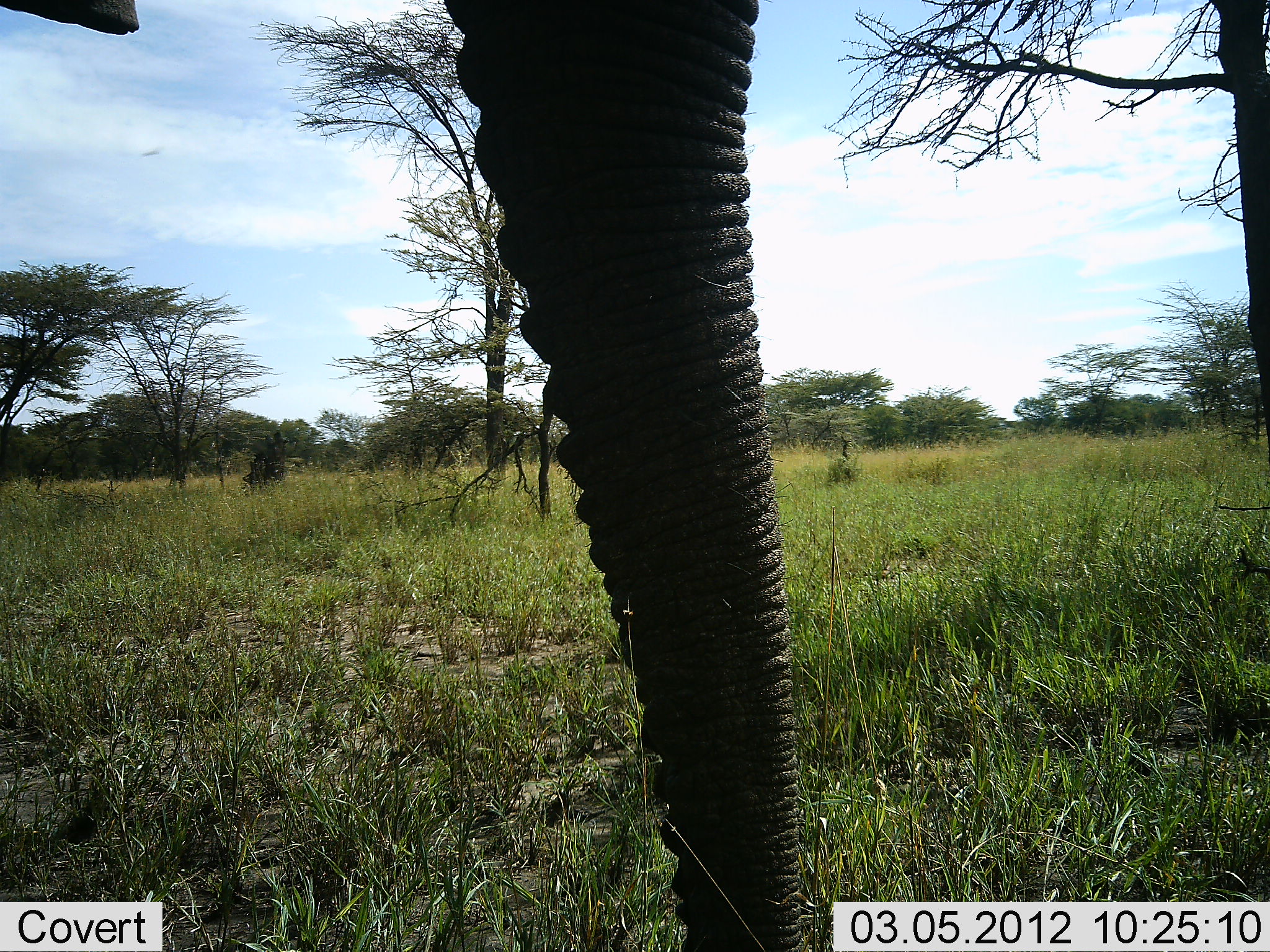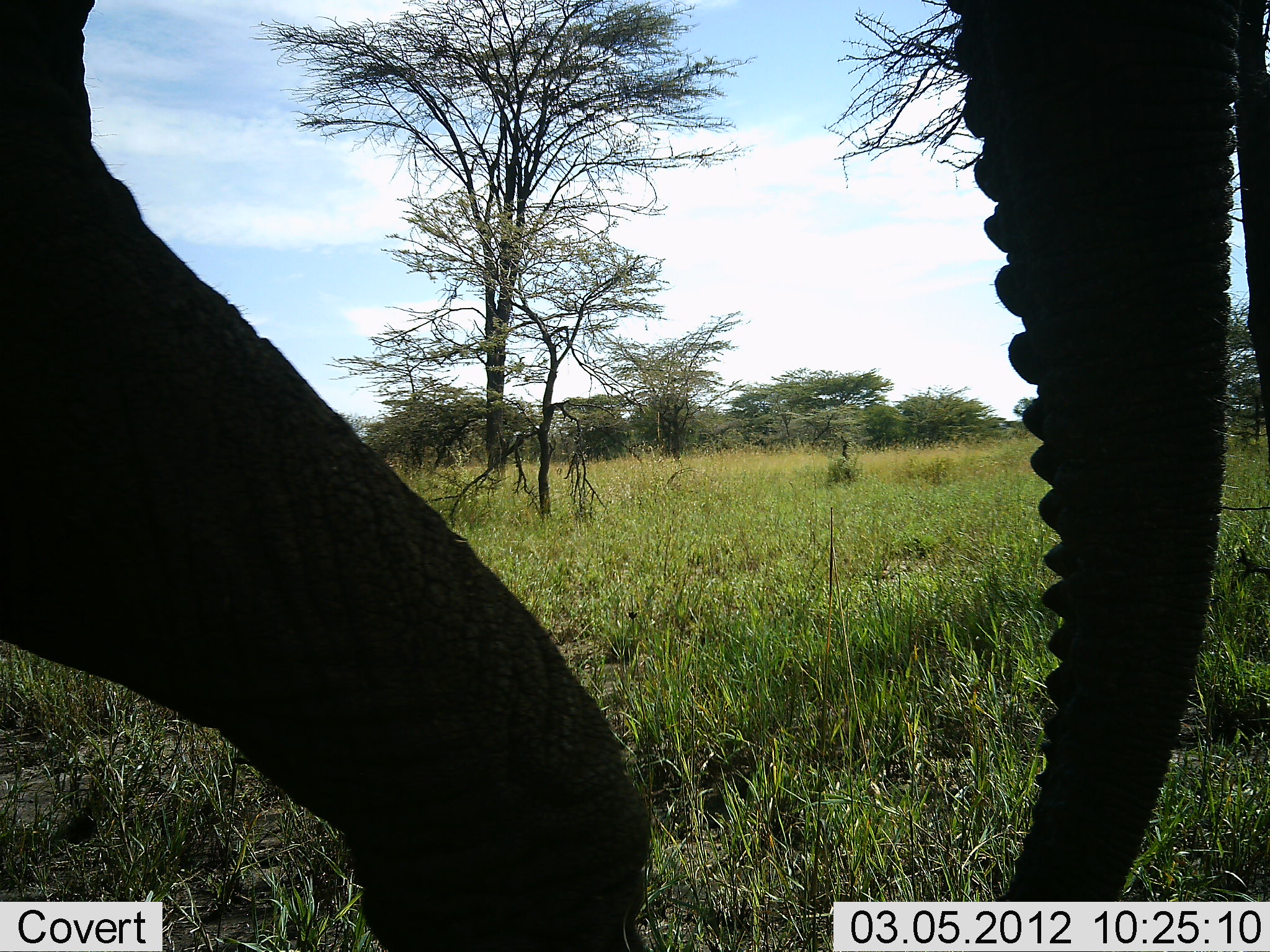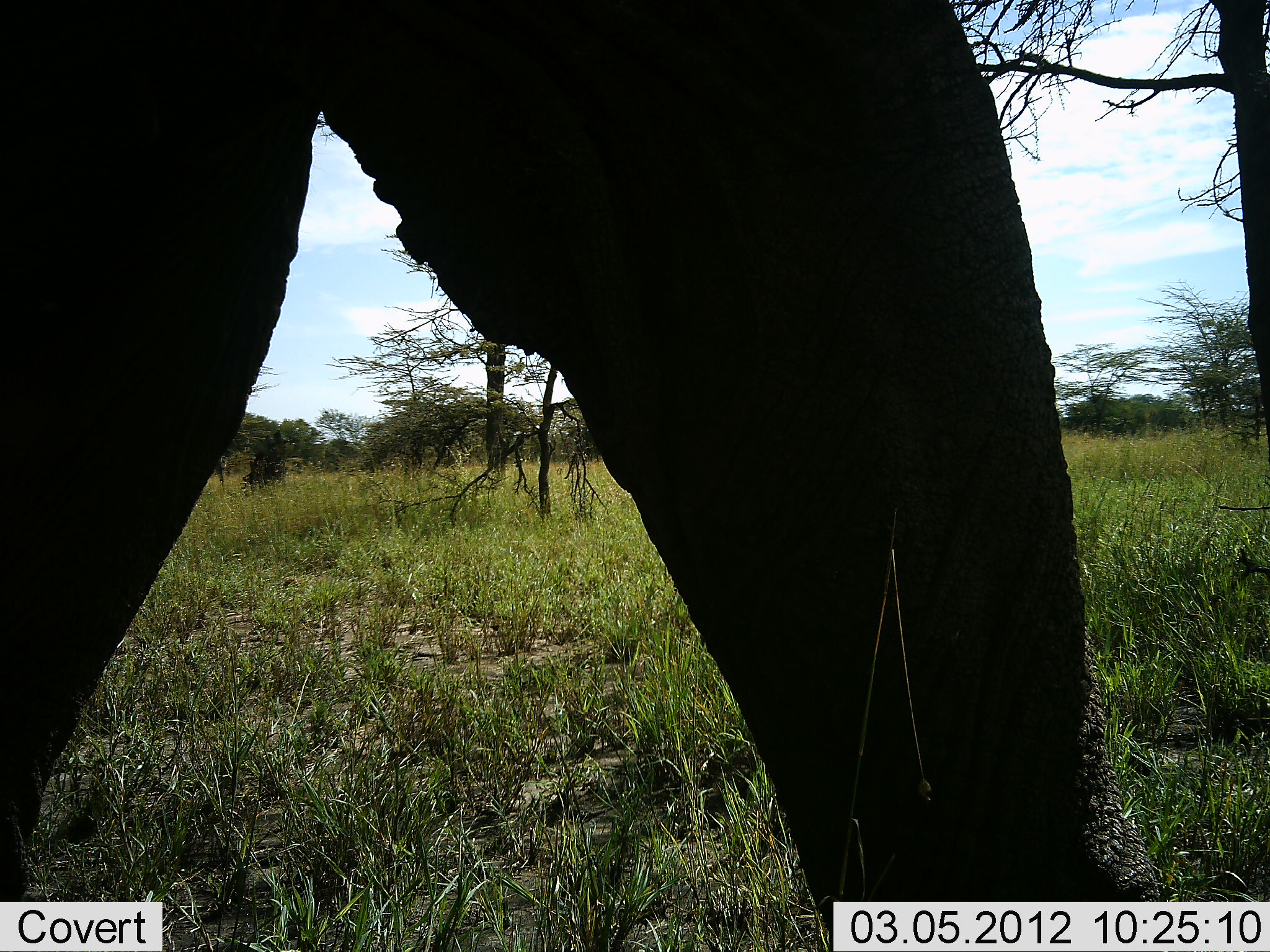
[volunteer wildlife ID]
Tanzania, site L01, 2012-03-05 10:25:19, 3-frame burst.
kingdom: Animalia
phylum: Chordata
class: Mammalia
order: Proboscidea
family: Elephantidae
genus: Loxodonta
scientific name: Loxodonta africana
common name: african bush elephant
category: elephant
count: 1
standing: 4%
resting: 0%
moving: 96%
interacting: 0%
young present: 0%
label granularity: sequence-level